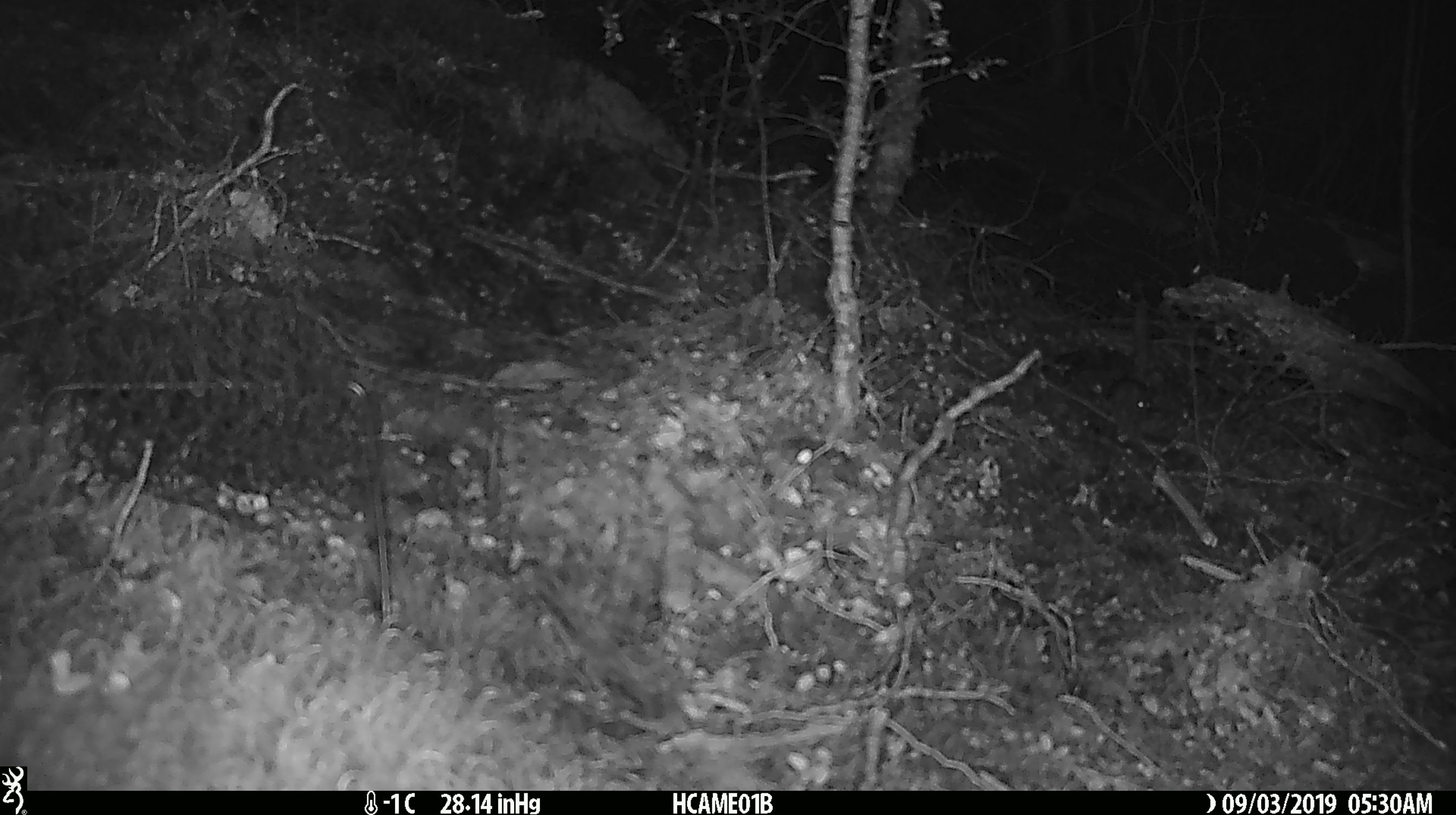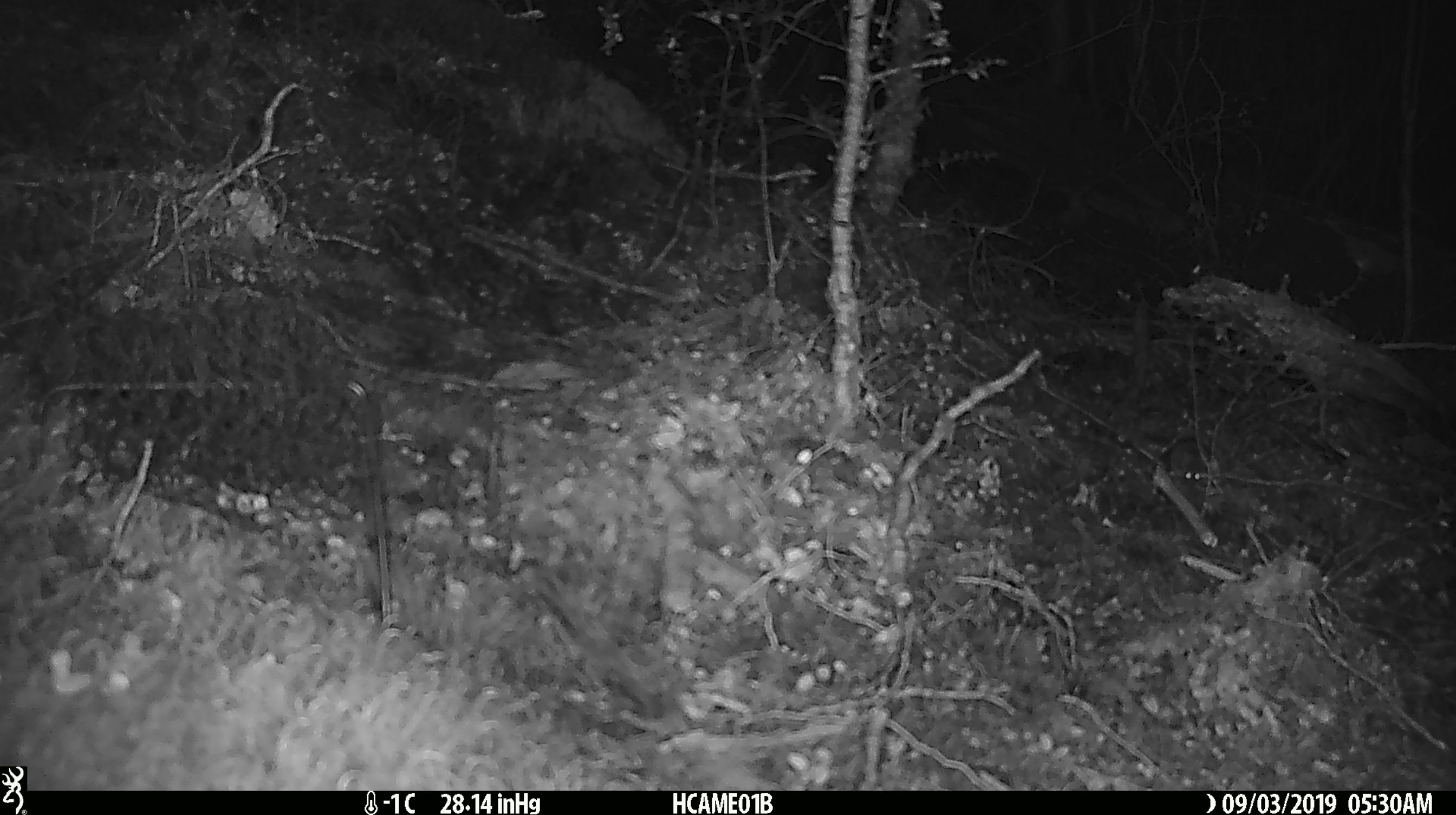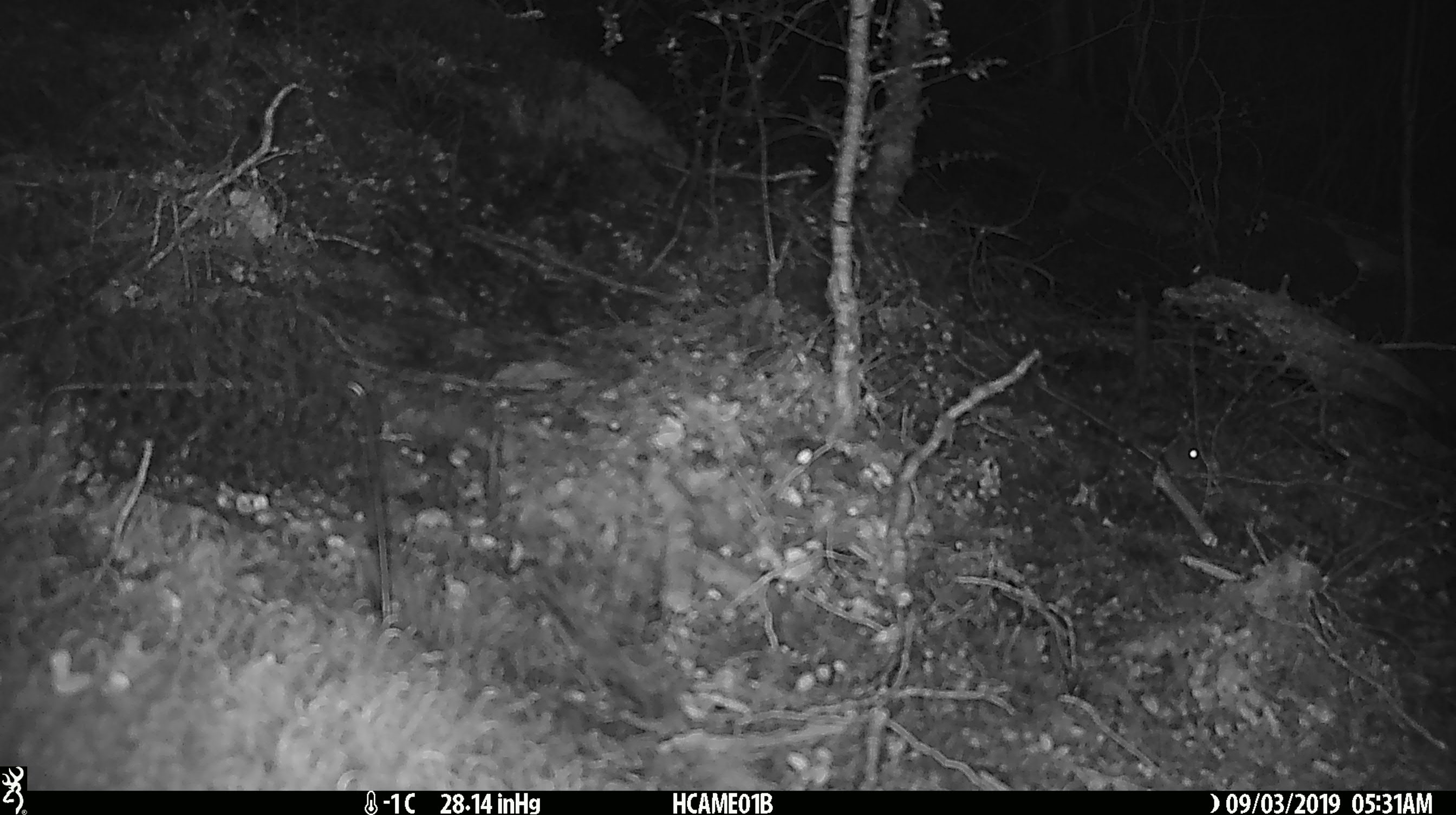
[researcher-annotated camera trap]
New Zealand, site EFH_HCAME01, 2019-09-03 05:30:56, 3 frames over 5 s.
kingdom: Animalia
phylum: Chordata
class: Mammalia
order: Rodentia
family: Muridae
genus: Mus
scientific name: Mus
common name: mouse